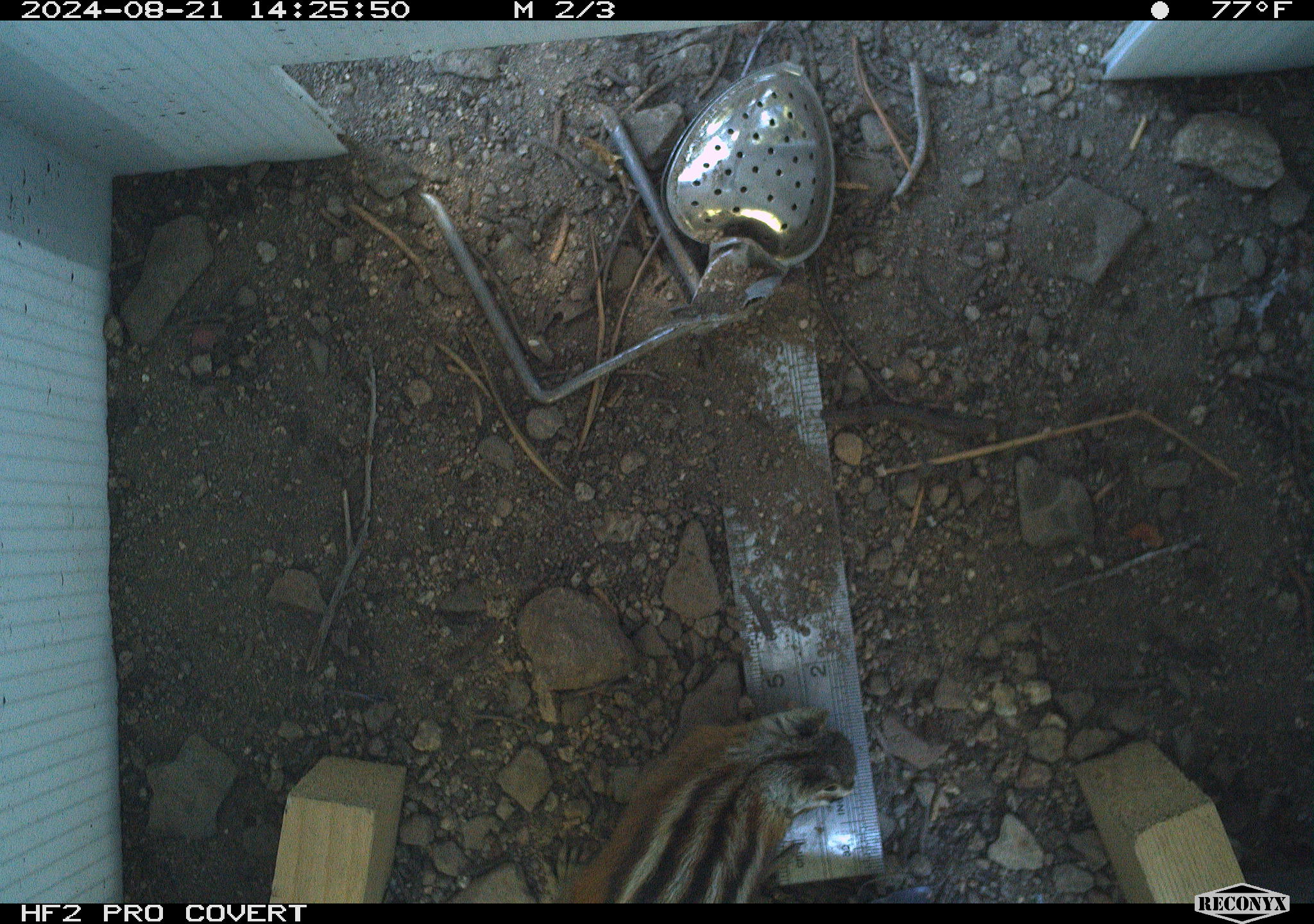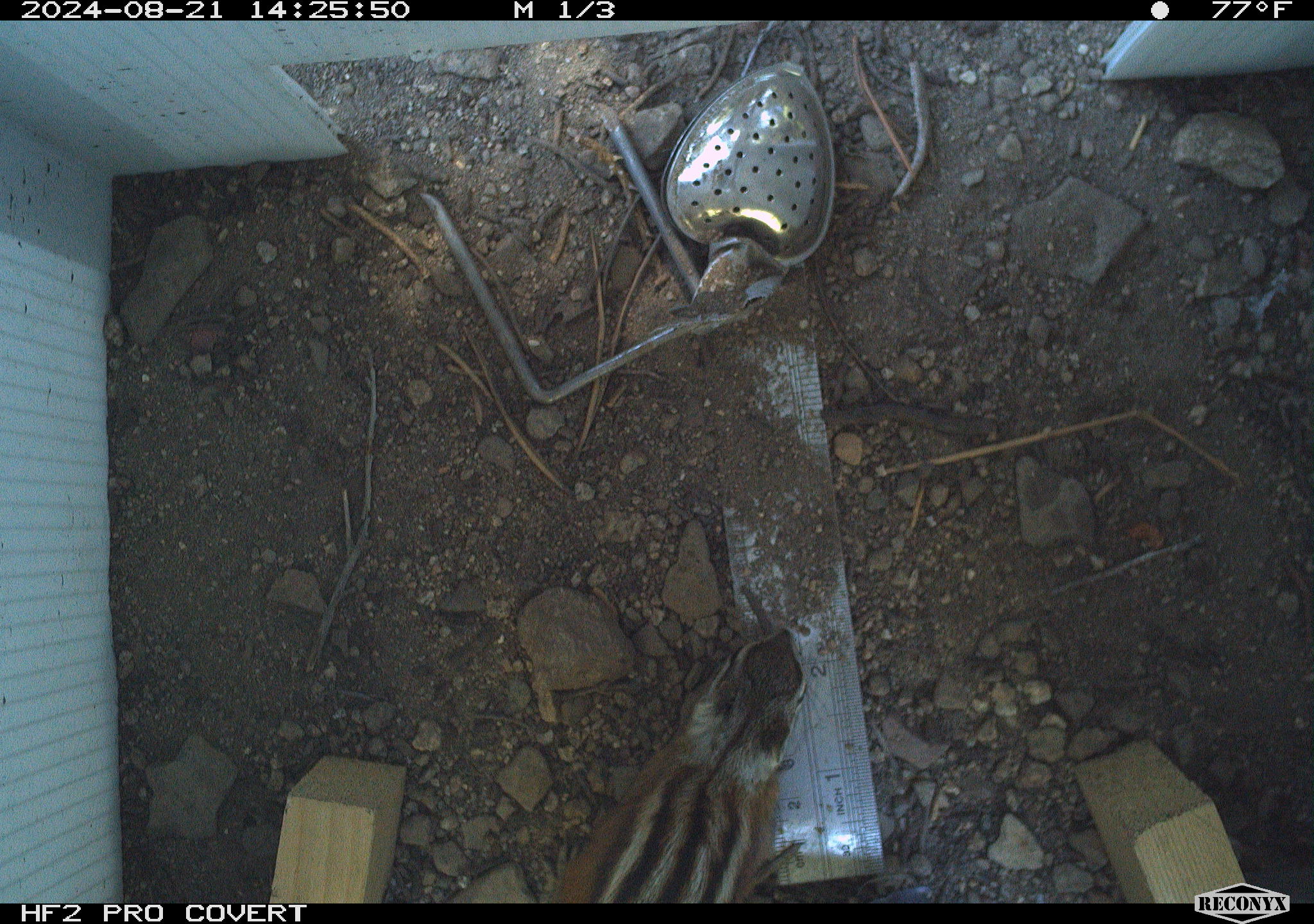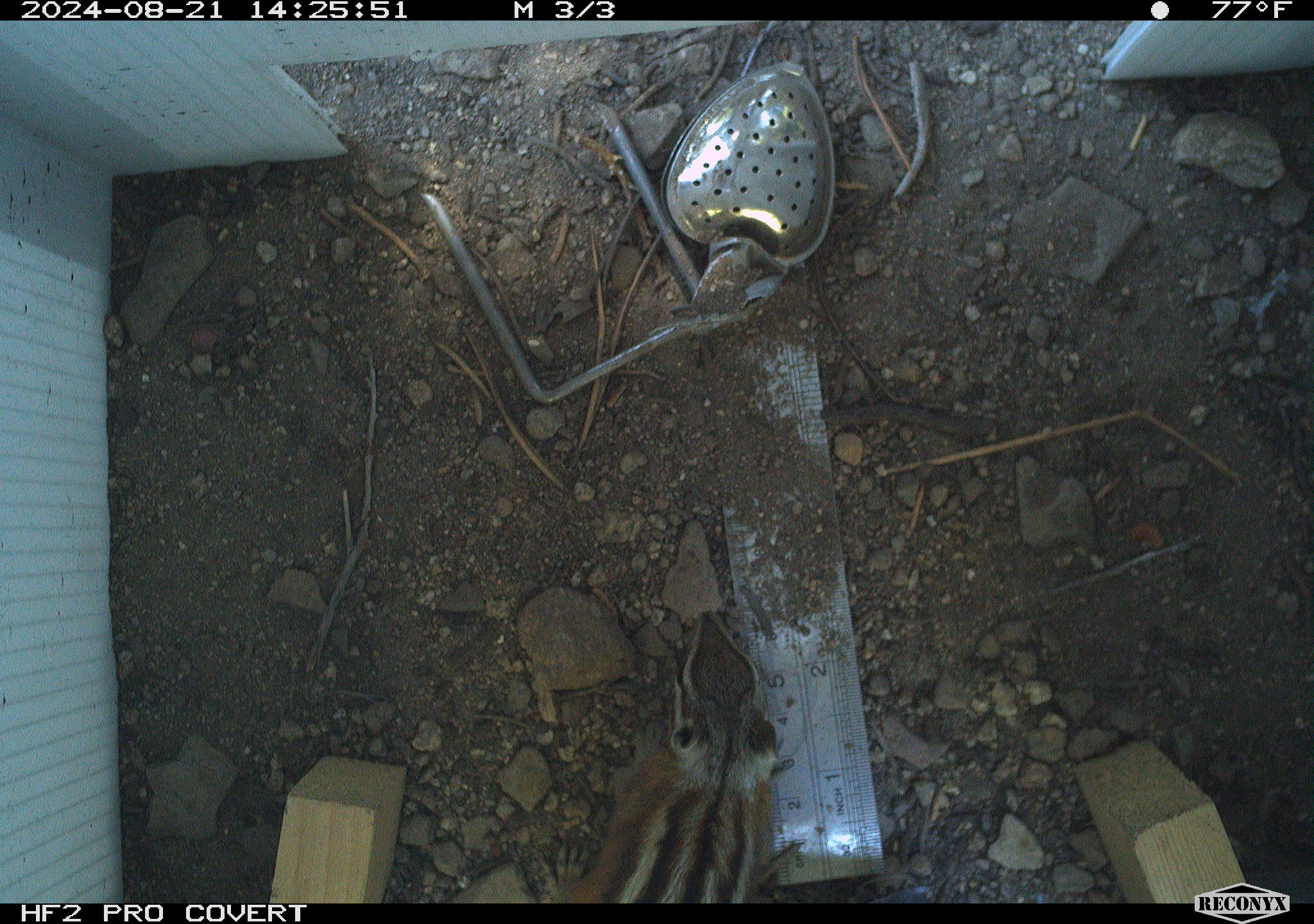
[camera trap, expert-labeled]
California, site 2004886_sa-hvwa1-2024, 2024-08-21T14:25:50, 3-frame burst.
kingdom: Animalia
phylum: Chordata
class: Mammalia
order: Rodentia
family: Sciuridae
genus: Neotamias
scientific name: Neotamias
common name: western chipmunks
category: neotamias species